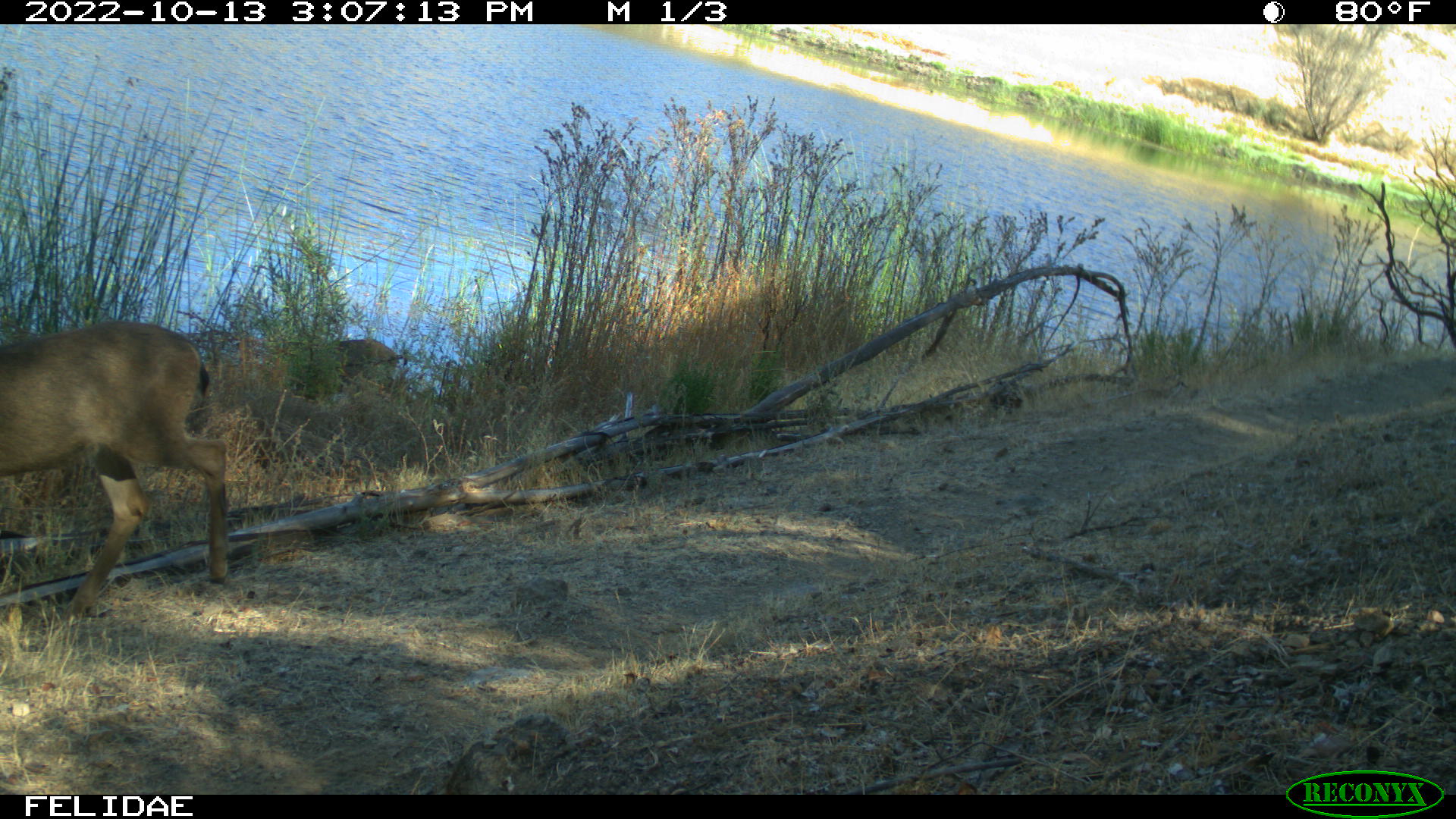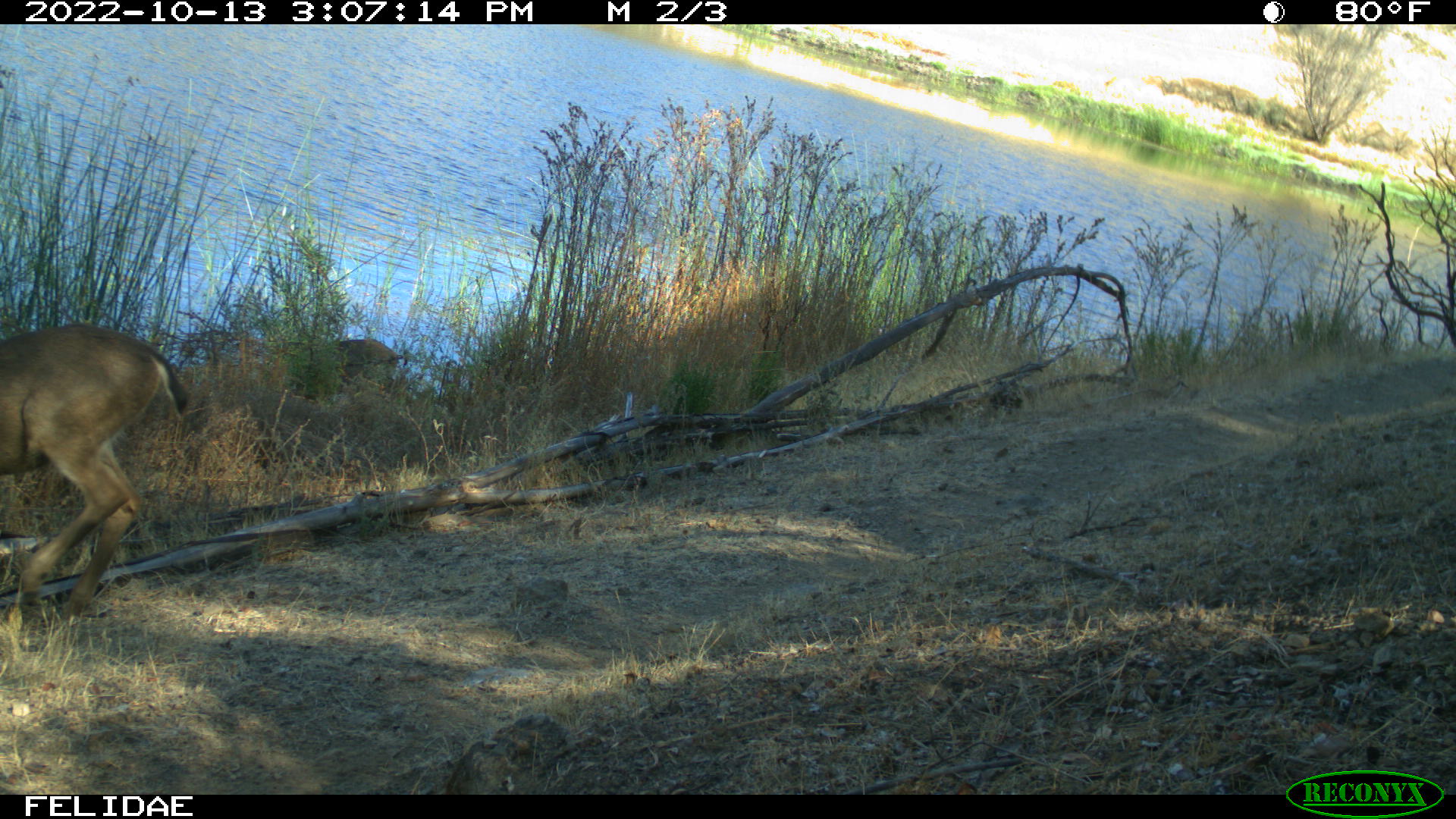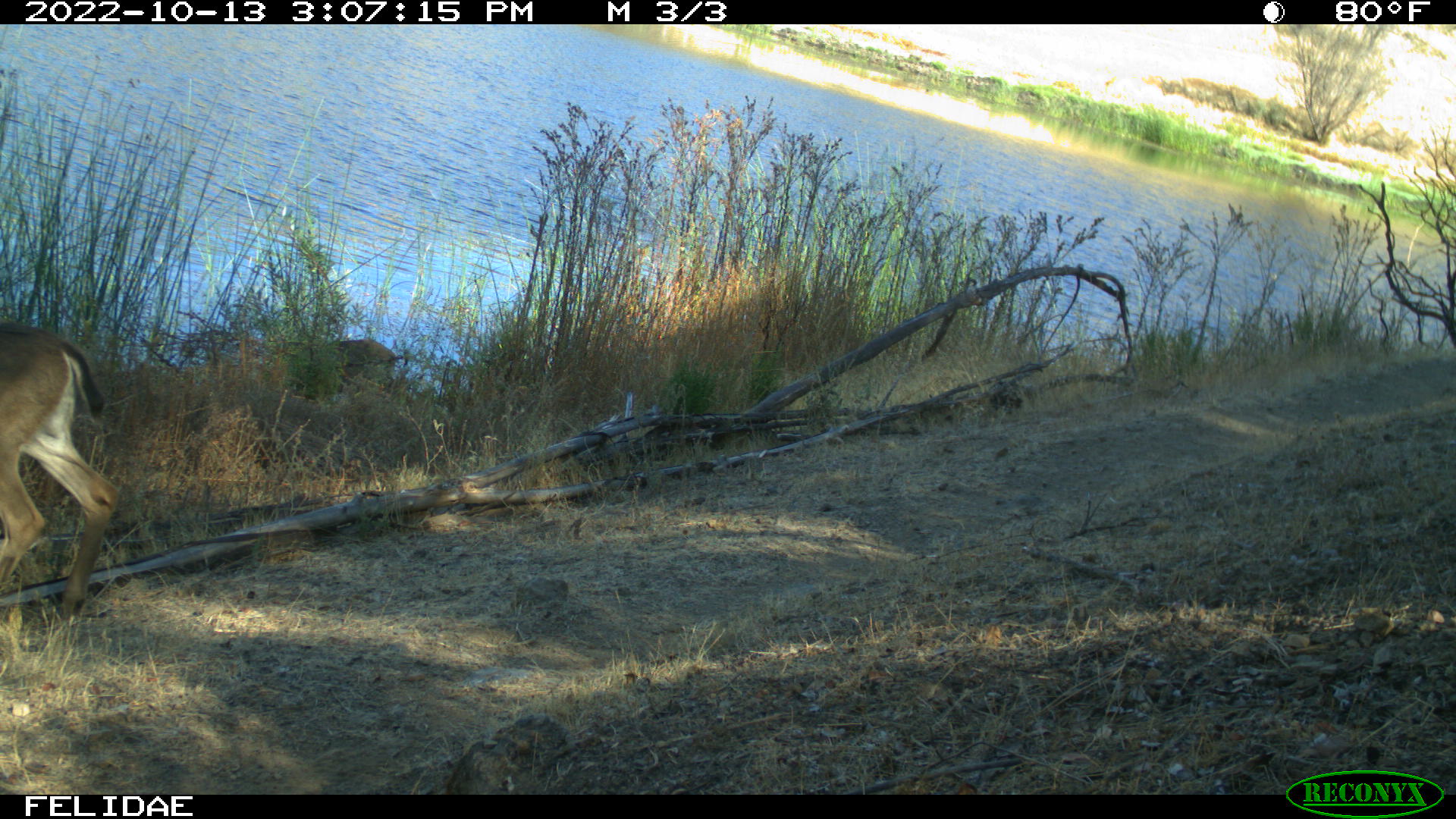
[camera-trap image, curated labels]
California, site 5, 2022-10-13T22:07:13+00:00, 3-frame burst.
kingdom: Animalia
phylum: Chordata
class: Mammalia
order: Artiodactyla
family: Cervidae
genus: Odocoileus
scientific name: Odocoileus hemionus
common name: mule deer